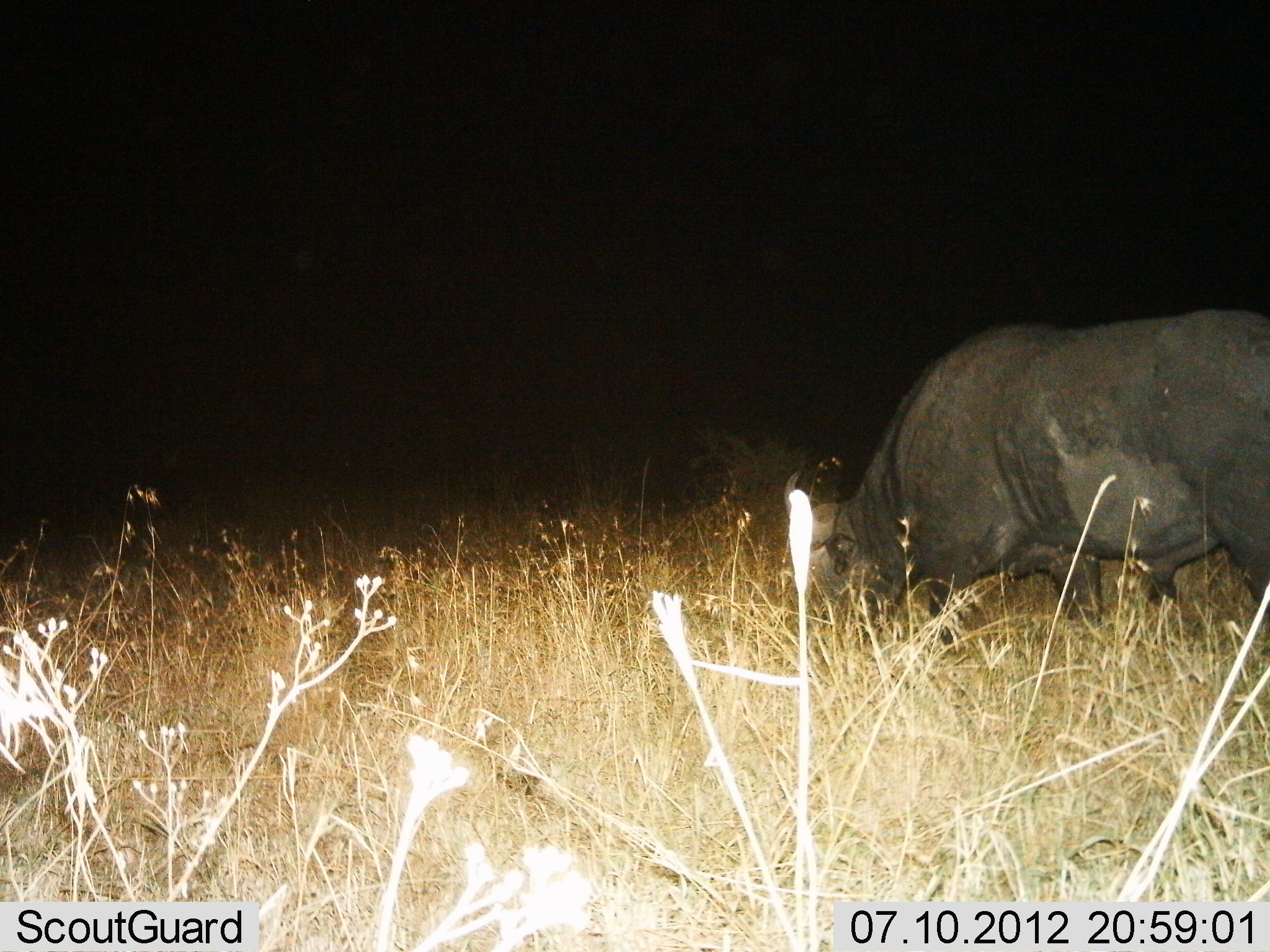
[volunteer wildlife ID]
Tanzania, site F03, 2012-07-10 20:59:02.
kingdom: Animalia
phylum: Chordata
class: Mammalia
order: Artiodactyla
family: Bovidae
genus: Syncerus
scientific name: Syncerus caffer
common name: cape buffalo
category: buffalo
Buffalo (cape buffalo) (Syncerus caffer), count 1. Behavior (volunteer vote fractions): standing 20%, resting 0%, moving 30%, interacting 0%. Young present (vote fraction): 0%. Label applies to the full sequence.